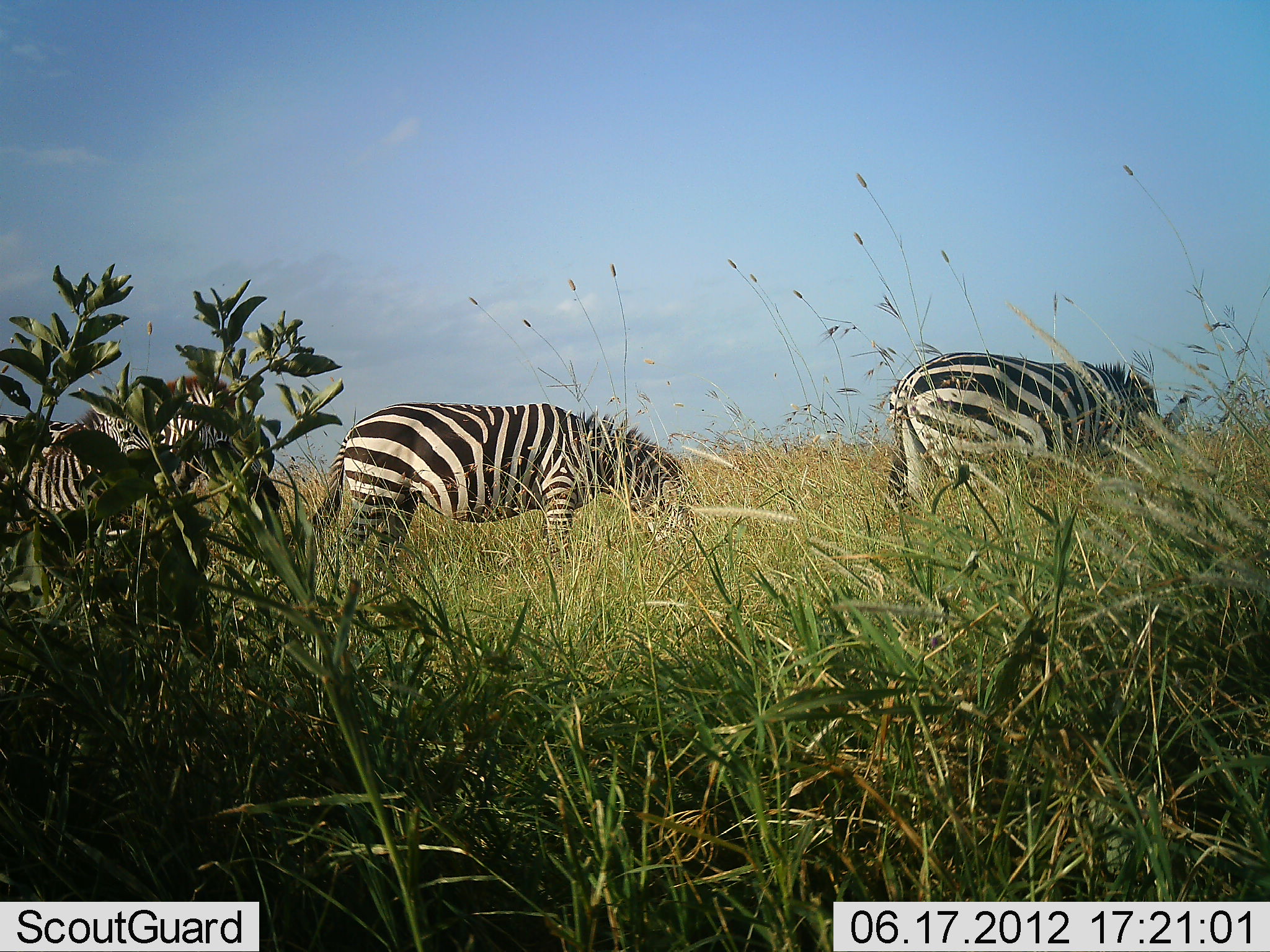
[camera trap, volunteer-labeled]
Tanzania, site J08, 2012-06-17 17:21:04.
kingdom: Animalia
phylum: Chordata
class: Mammalia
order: Perissodactyla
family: Equidae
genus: Equus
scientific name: Equus quagga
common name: plains zebra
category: zebra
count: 4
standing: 70%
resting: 0%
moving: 0%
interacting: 0%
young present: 10%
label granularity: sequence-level